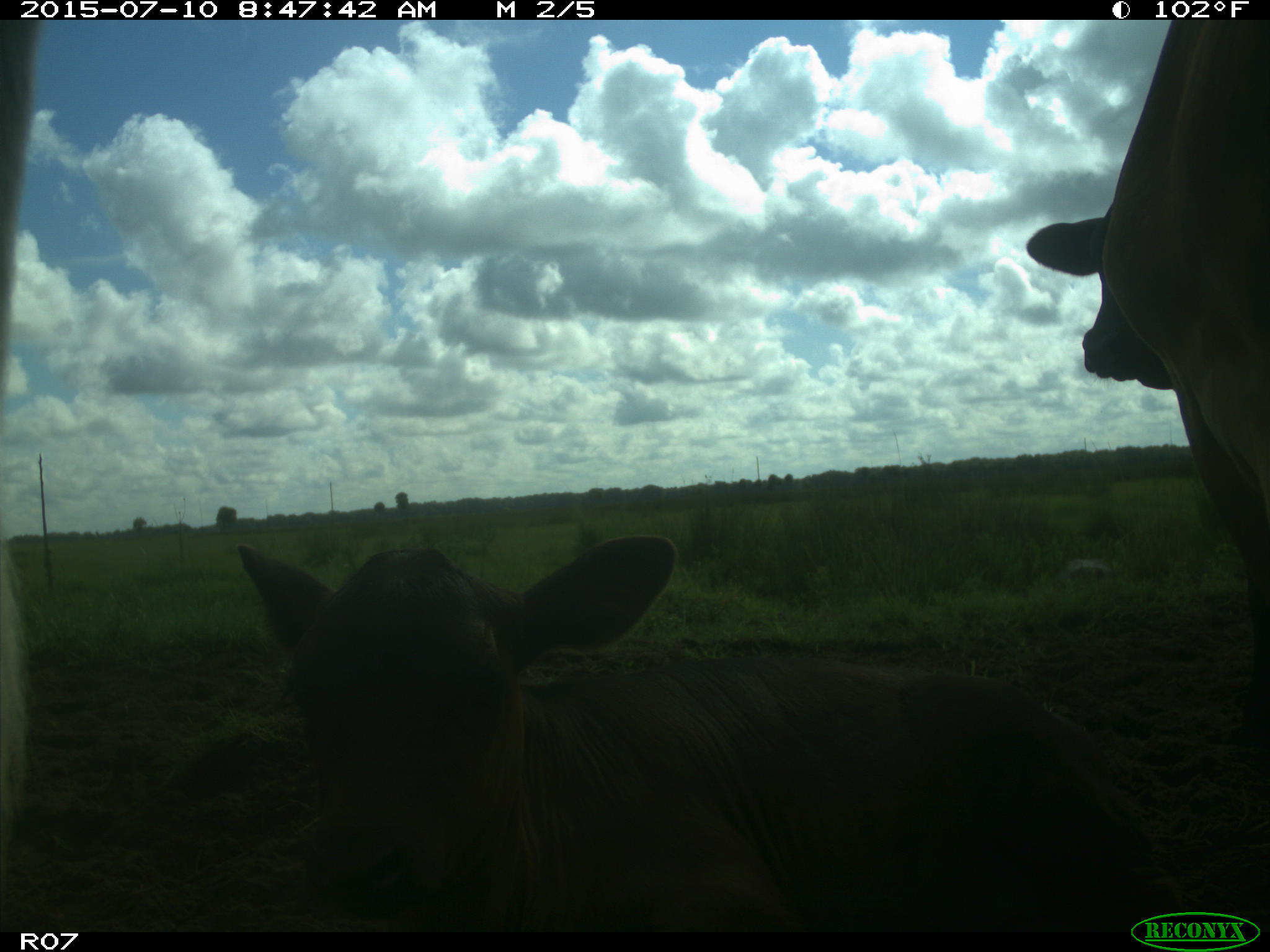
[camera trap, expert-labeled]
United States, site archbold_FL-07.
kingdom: Animalia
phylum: Chordata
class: Mammalia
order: Artiodactyla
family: Bovidae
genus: Bos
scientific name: Bos taurus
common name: domestic cow